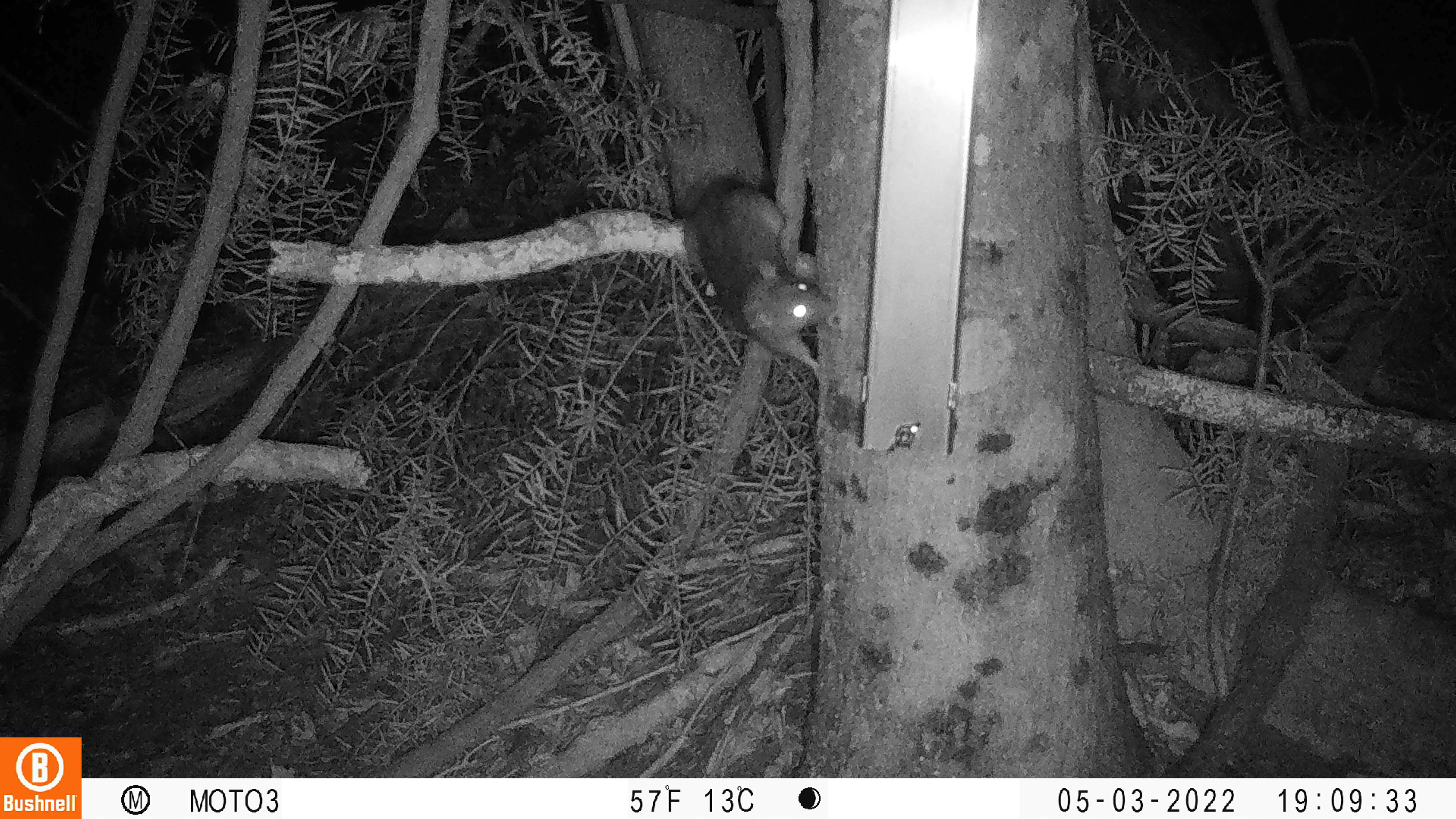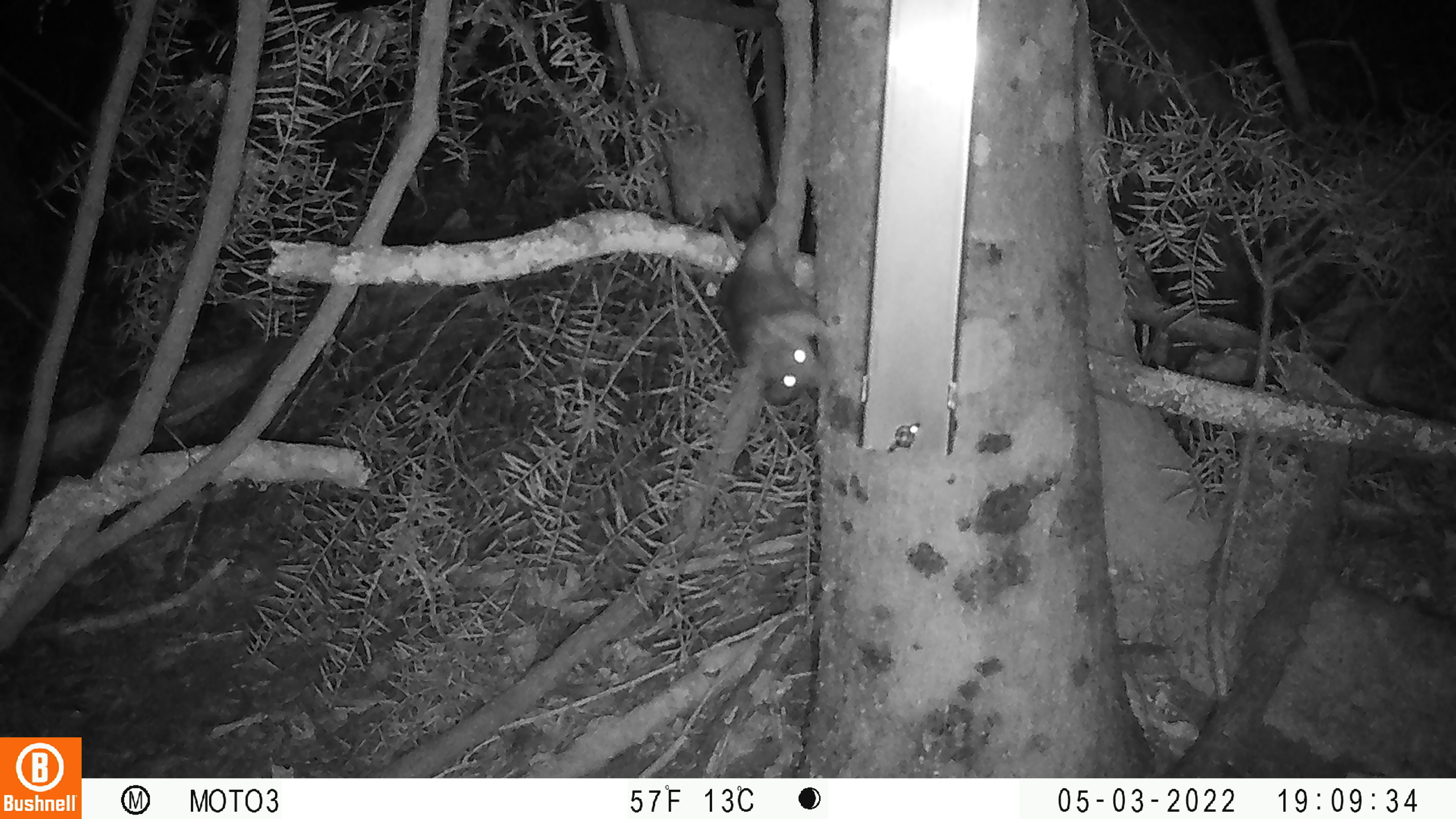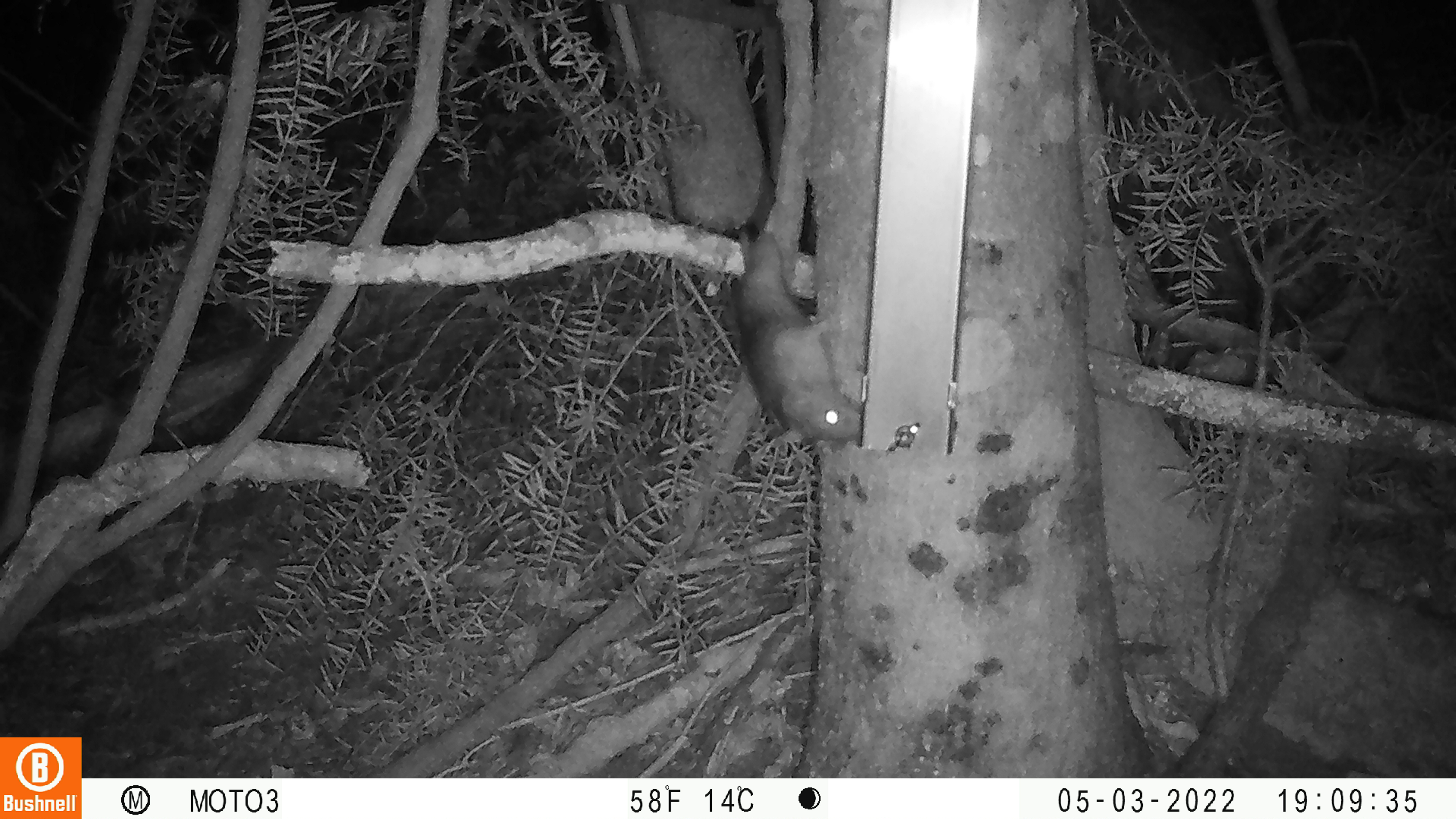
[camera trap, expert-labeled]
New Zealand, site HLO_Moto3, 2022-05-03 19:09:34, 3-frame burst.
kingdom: Animalia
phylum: Chordata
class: Mammalia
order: Rodentia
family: Muridae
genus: Rattus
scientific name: Rattus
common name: rat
Rat (Rattus).